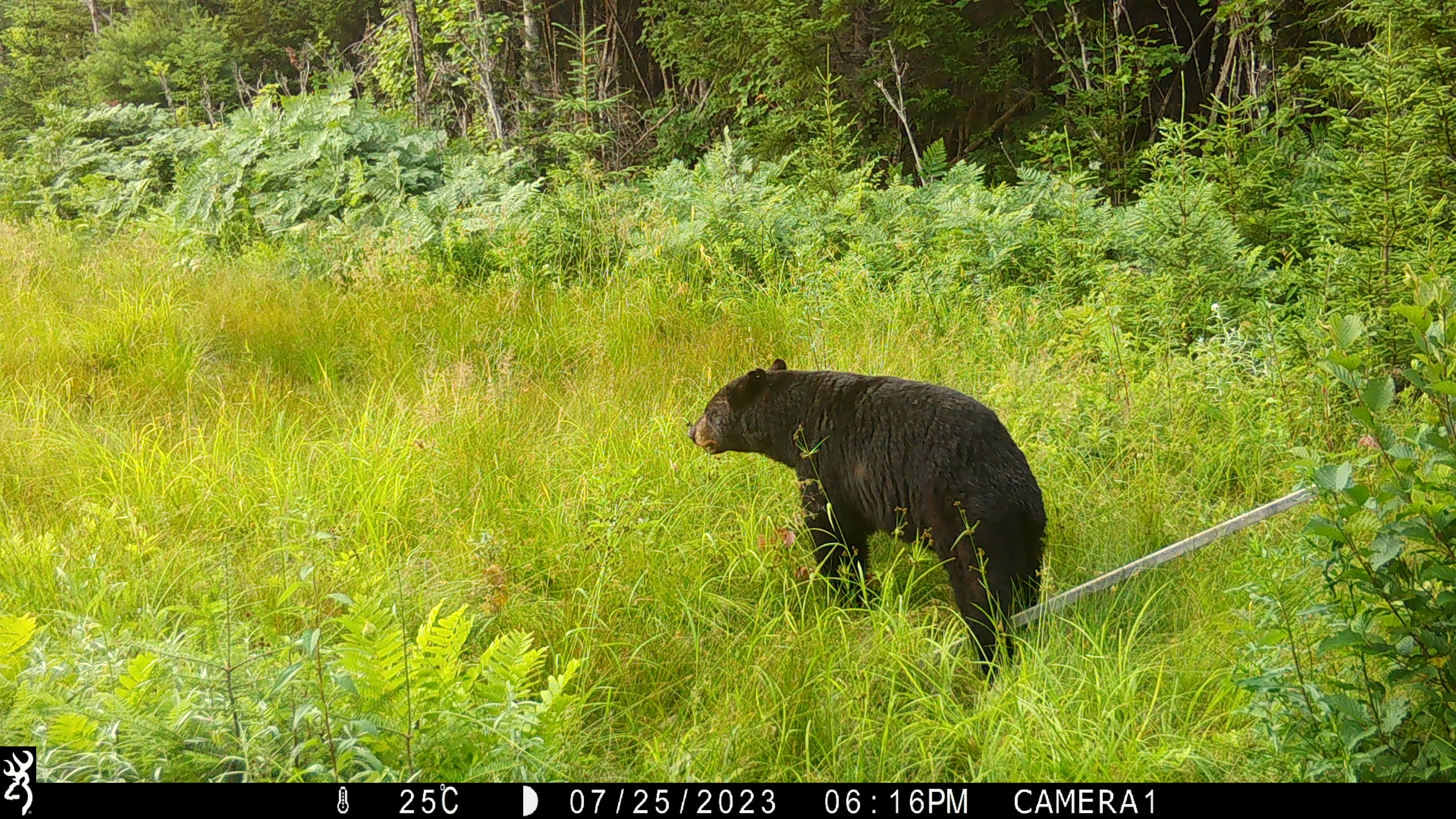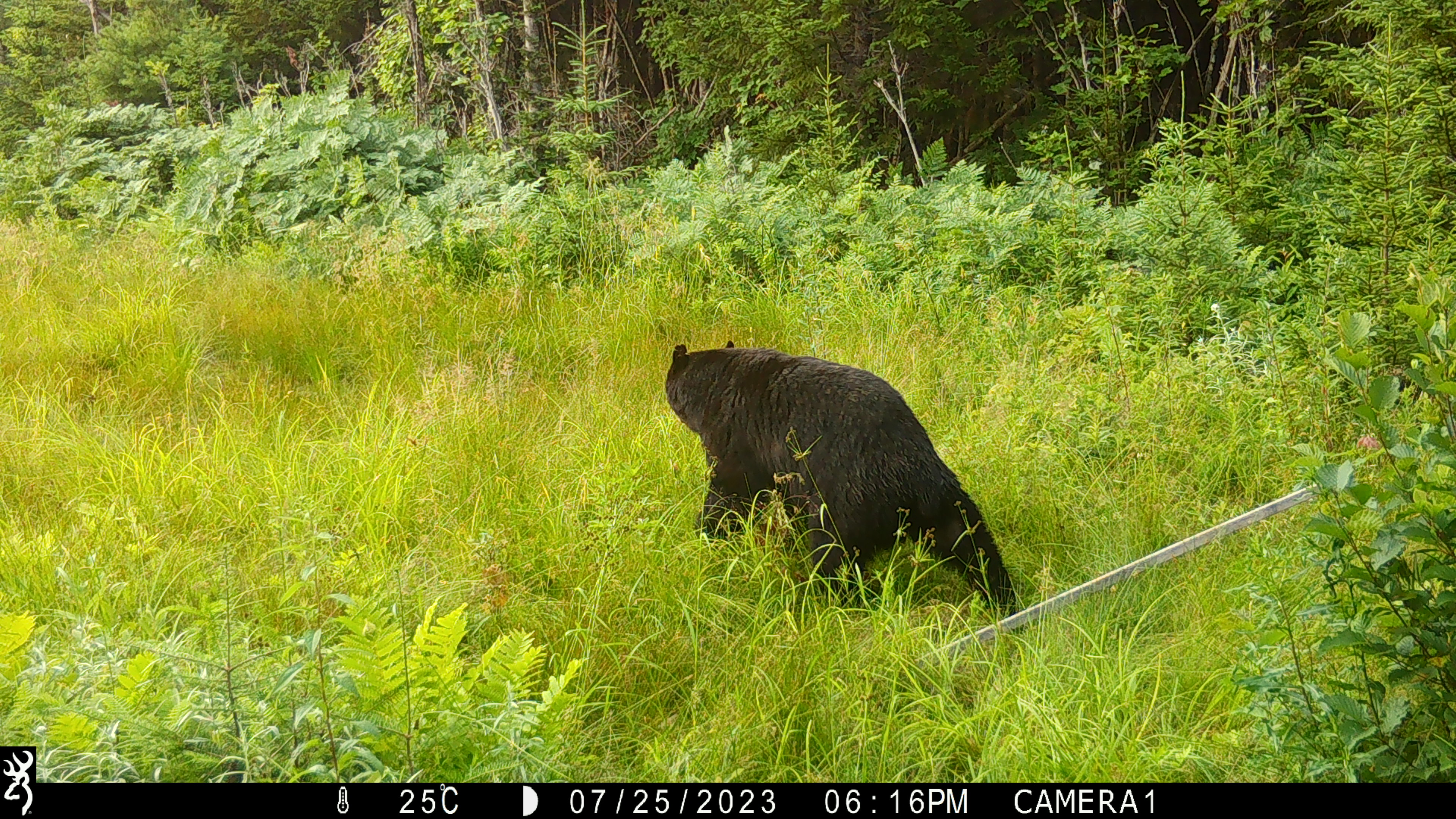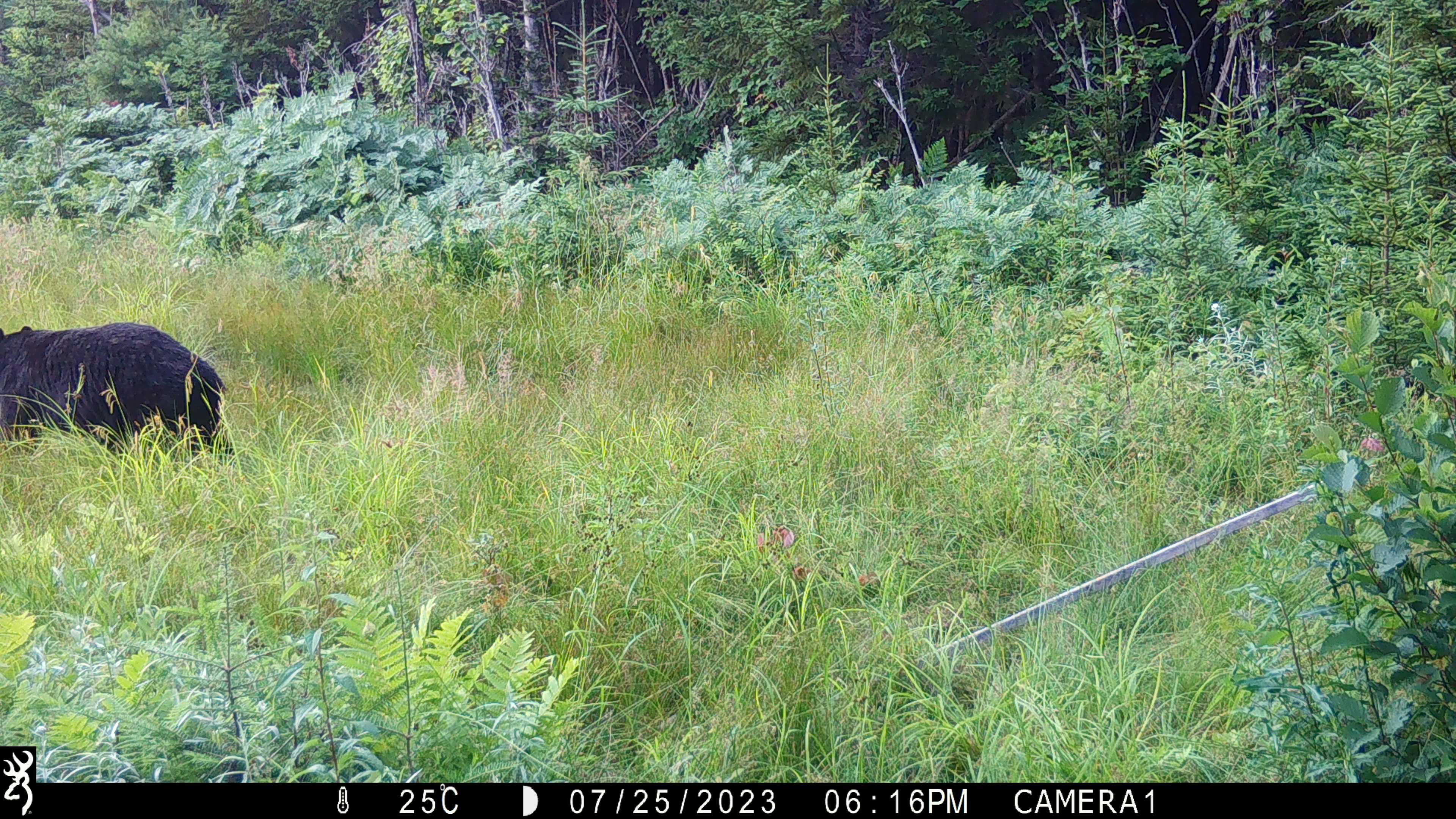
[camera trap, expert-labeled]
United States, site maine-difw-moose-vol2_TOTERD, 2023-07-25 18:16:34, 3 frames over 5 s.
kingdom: Animalia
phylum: Chordata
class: Mammalia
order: Carnivora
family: Ursidae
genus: Ursus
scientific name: Ursus americanus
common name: black bear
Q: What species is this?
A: Black bear (Ursus americanus).